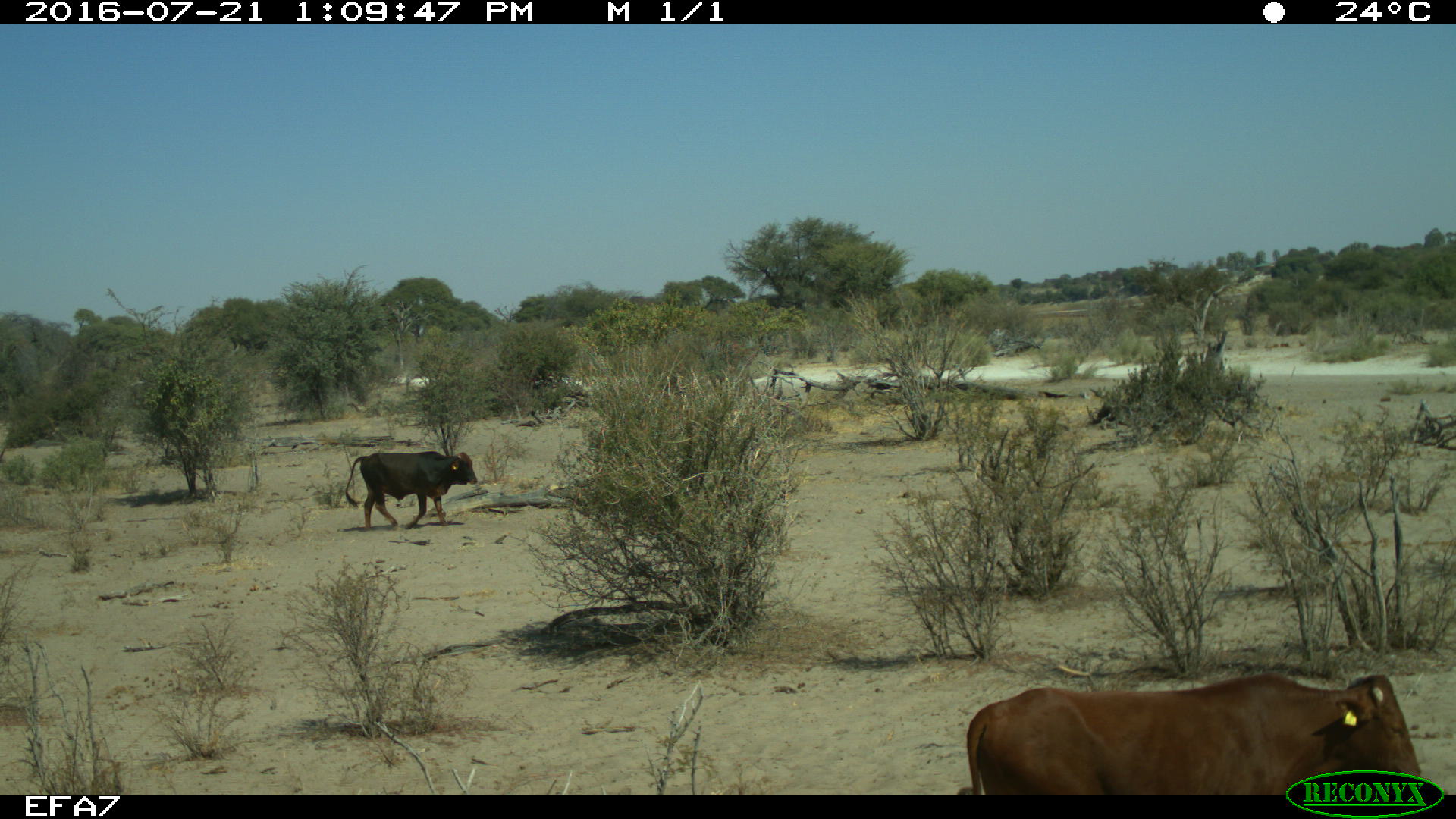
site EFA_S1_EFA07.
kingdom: Animalia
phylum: Chordata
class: Mammalia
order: Artiodactyla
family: Bovidae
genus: Bos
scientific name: Bos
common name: cattle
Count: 2.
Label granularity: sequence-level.